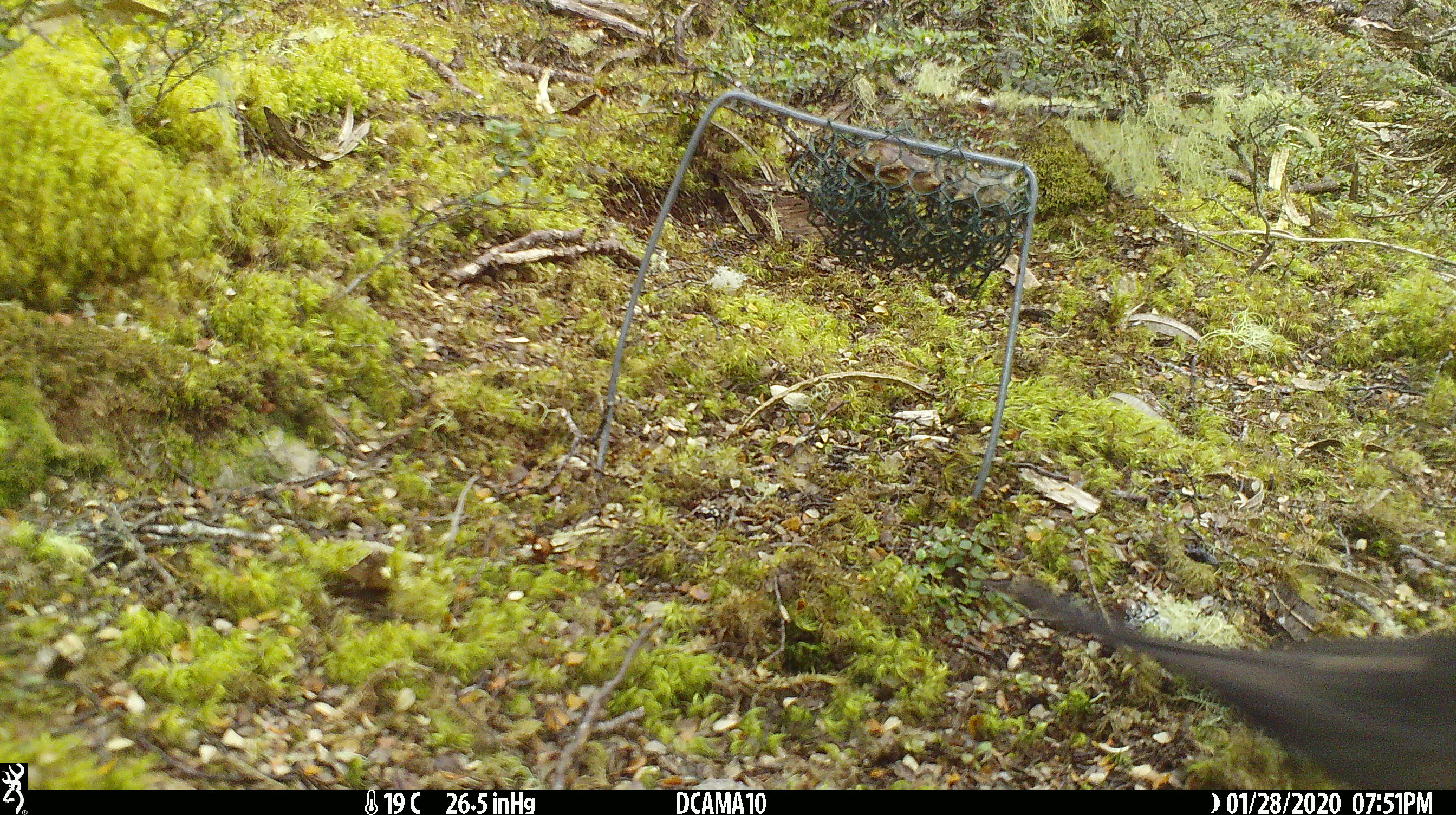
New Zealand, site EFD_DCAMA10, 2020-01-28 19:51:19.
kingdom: Animalia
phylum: Chordata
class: Aves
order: Passeriformes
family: Turdidae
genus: Turdus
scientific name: Turdus merula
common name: eurasian blackbird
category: blackbird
Blackbird (eurasian blackbird) (Turdus merula).